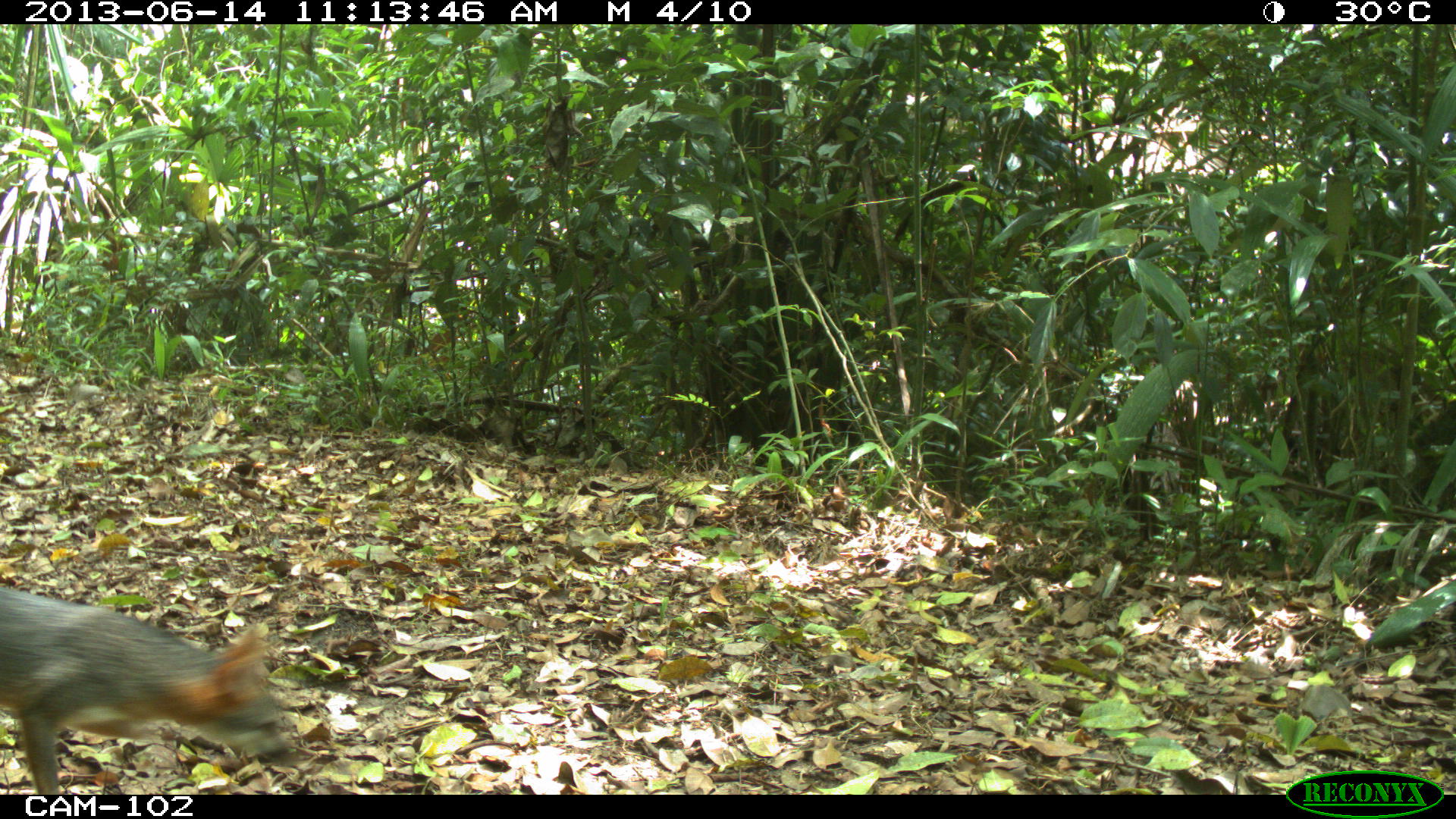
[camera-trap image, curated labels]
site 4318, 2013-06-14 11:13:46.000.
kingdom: Animalia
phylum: Chordata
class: Mammalia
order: Carnivora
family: Canidae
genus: Urocyon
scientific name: Urocyon cinereoargenteus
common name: gray fox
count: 1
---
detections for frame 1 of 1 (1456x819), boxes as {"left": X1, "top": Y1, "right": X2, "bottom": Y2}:
urocyon cinereoargenteus: {"left": 0, "top": 586, "right": 303, "bottom": 793}